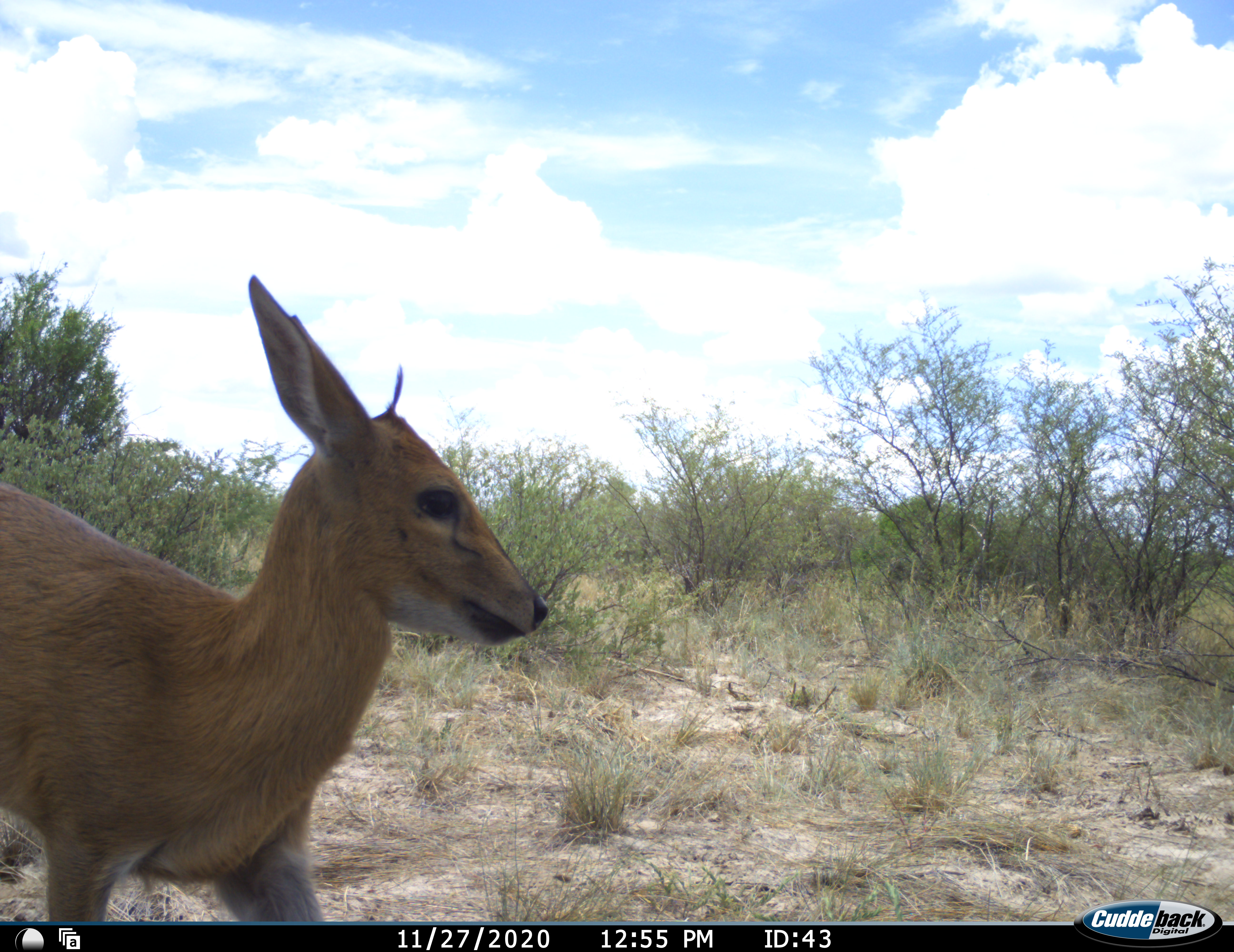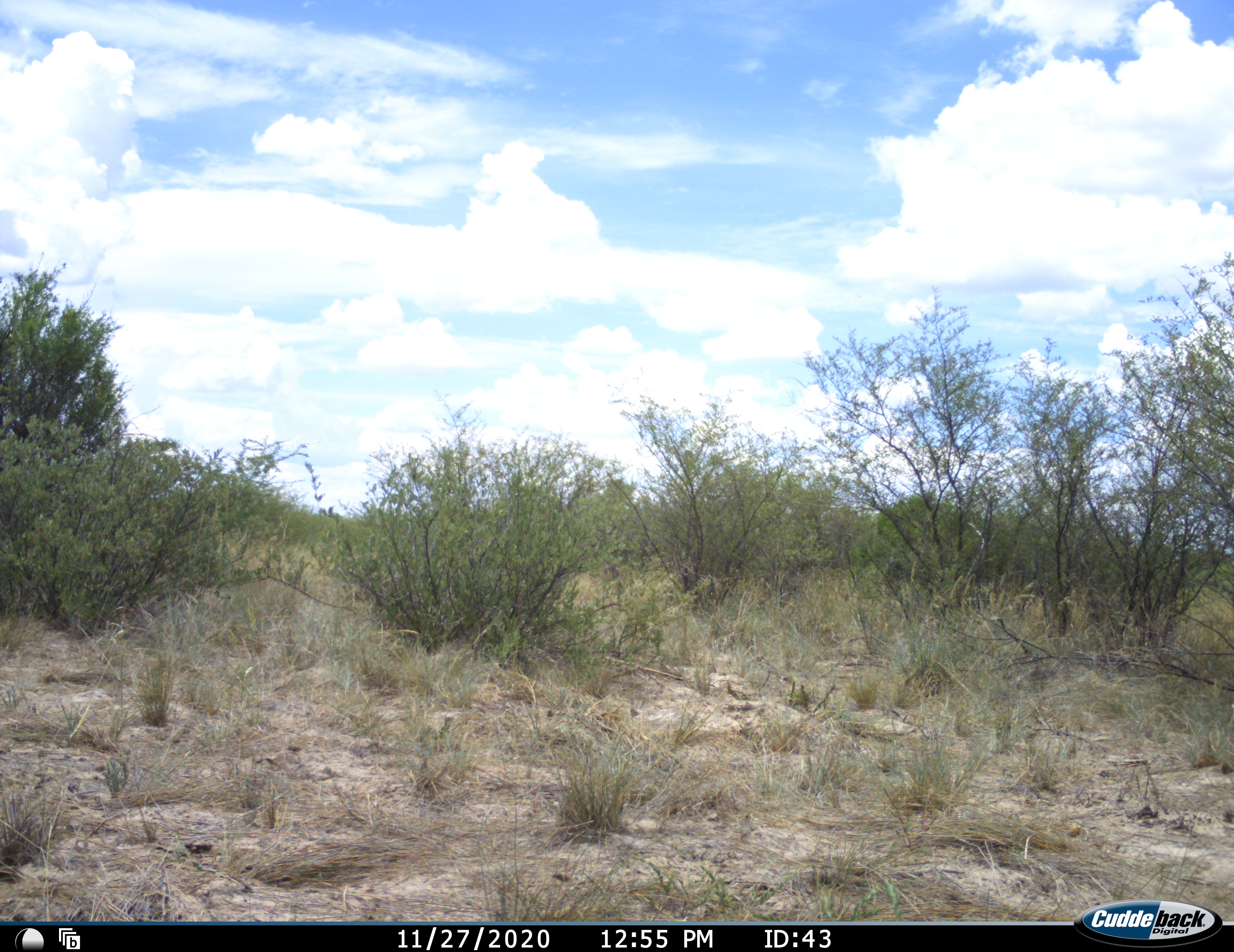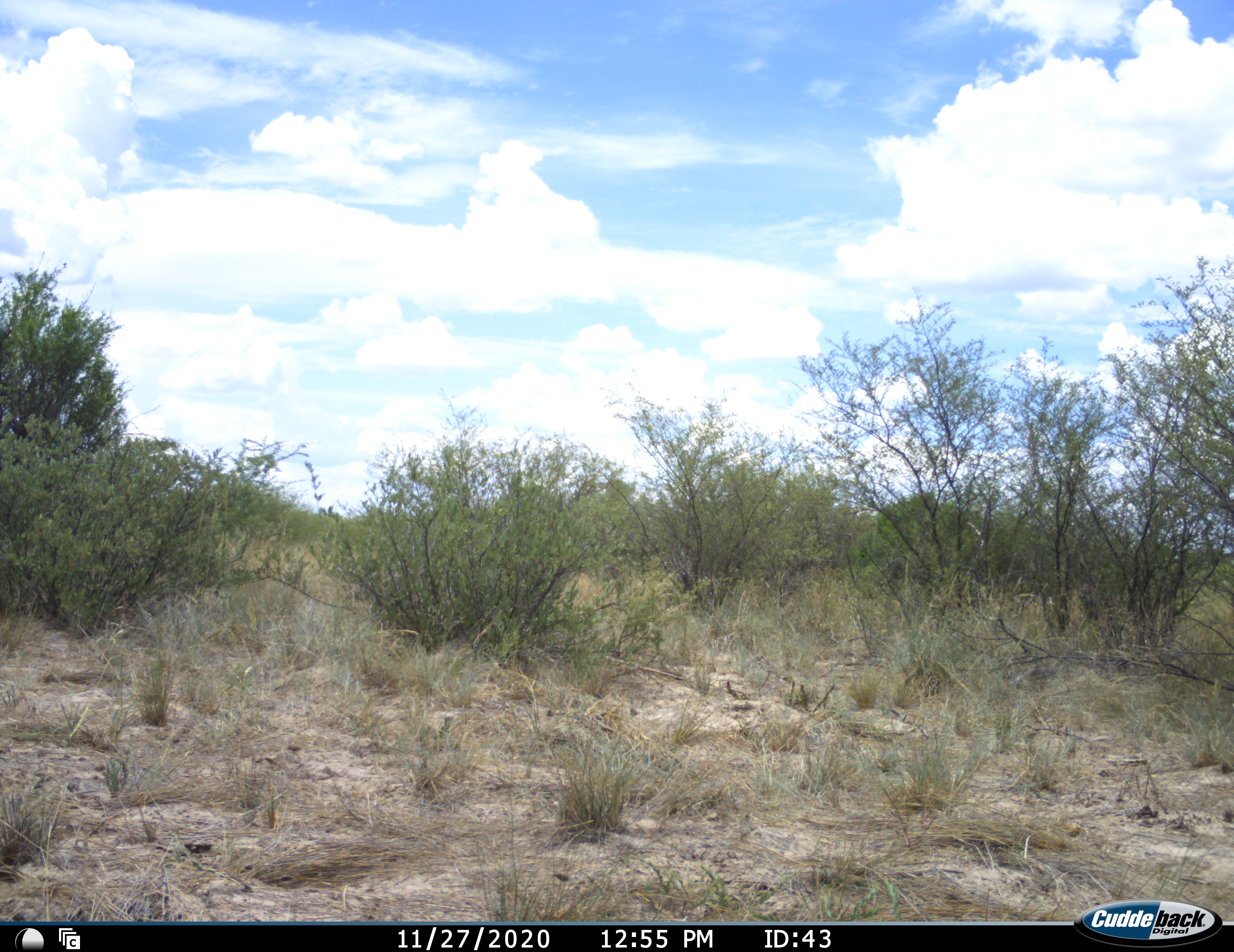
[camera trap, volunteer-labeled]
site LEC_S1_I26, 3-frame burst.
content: unidentified animal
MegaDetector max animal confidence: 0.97